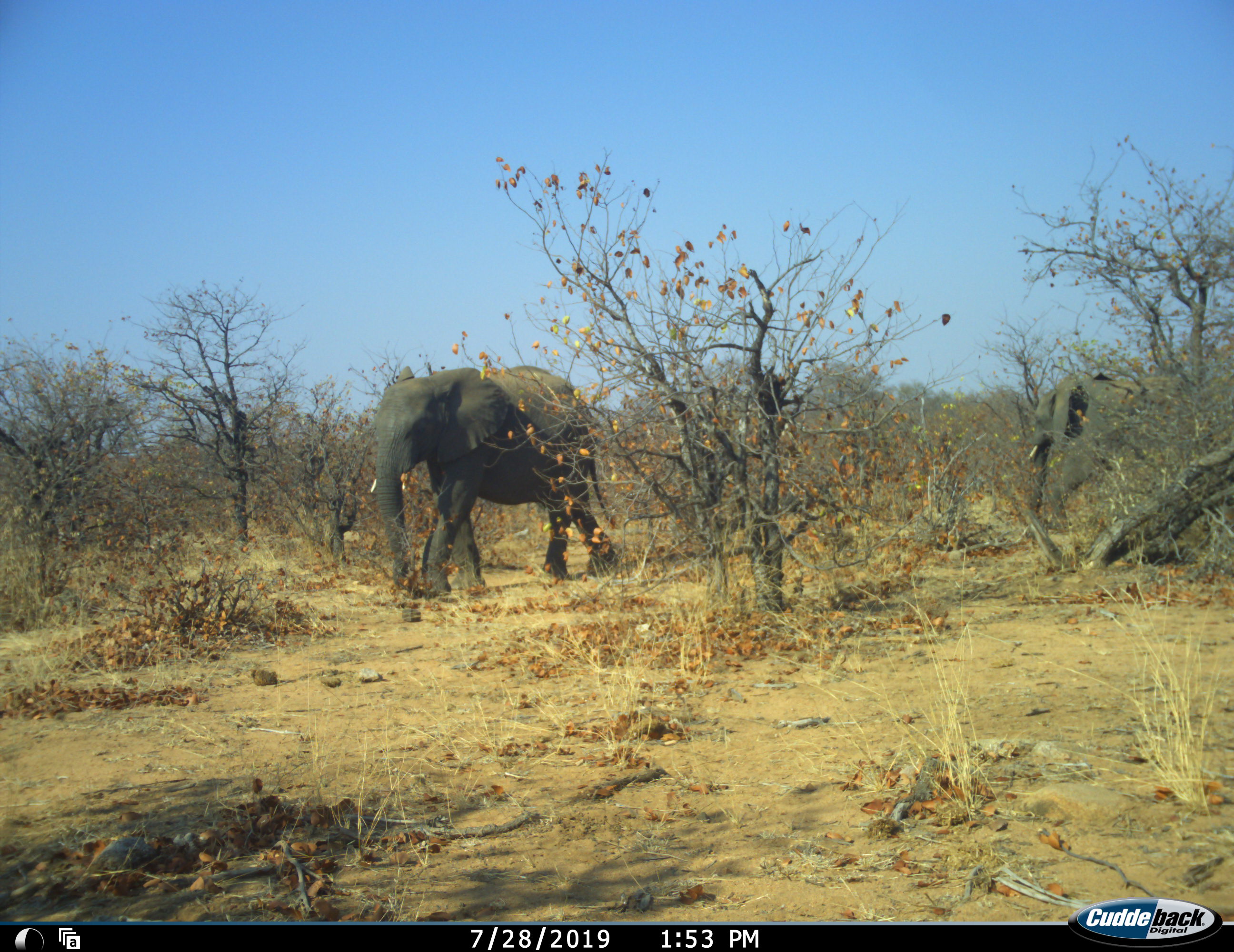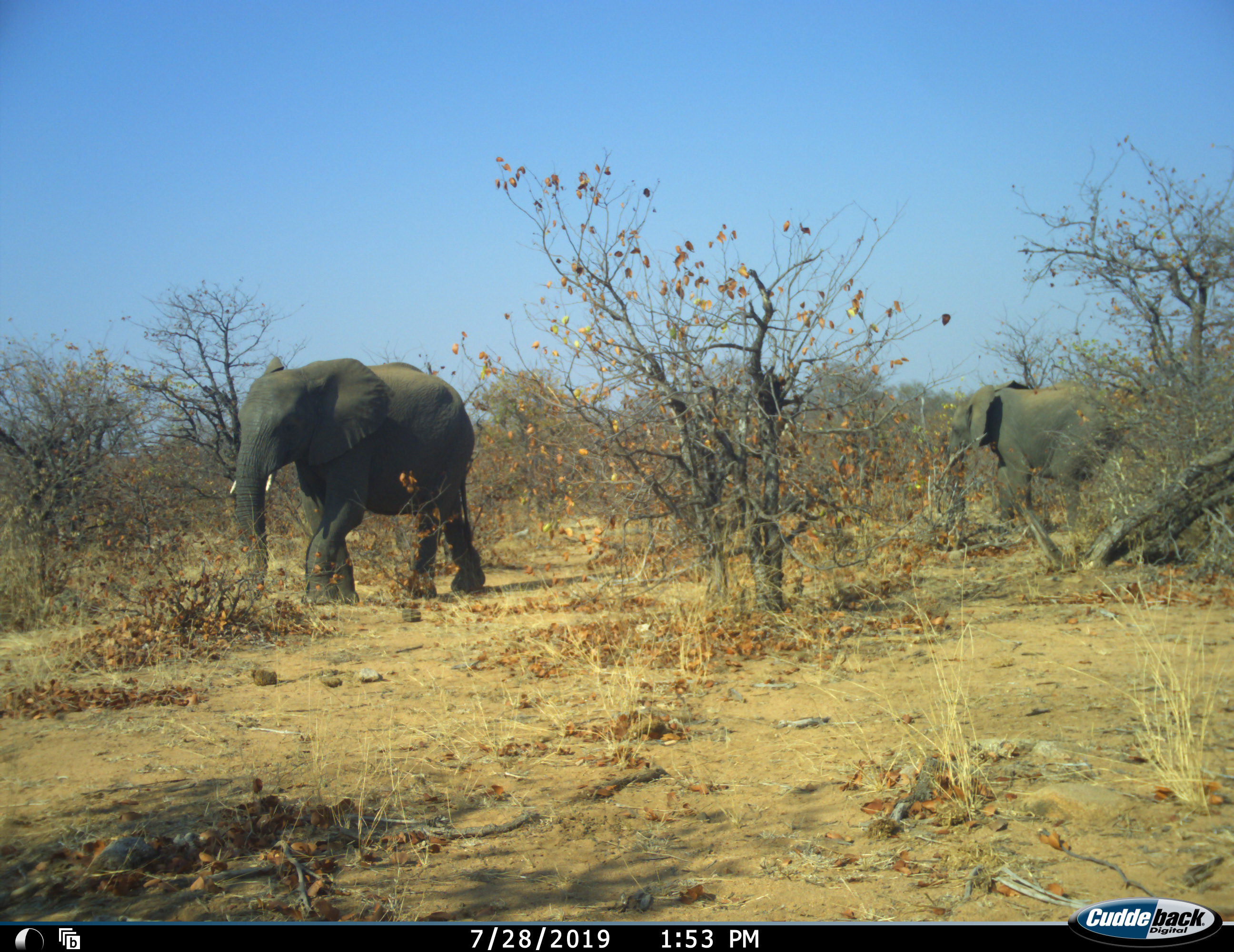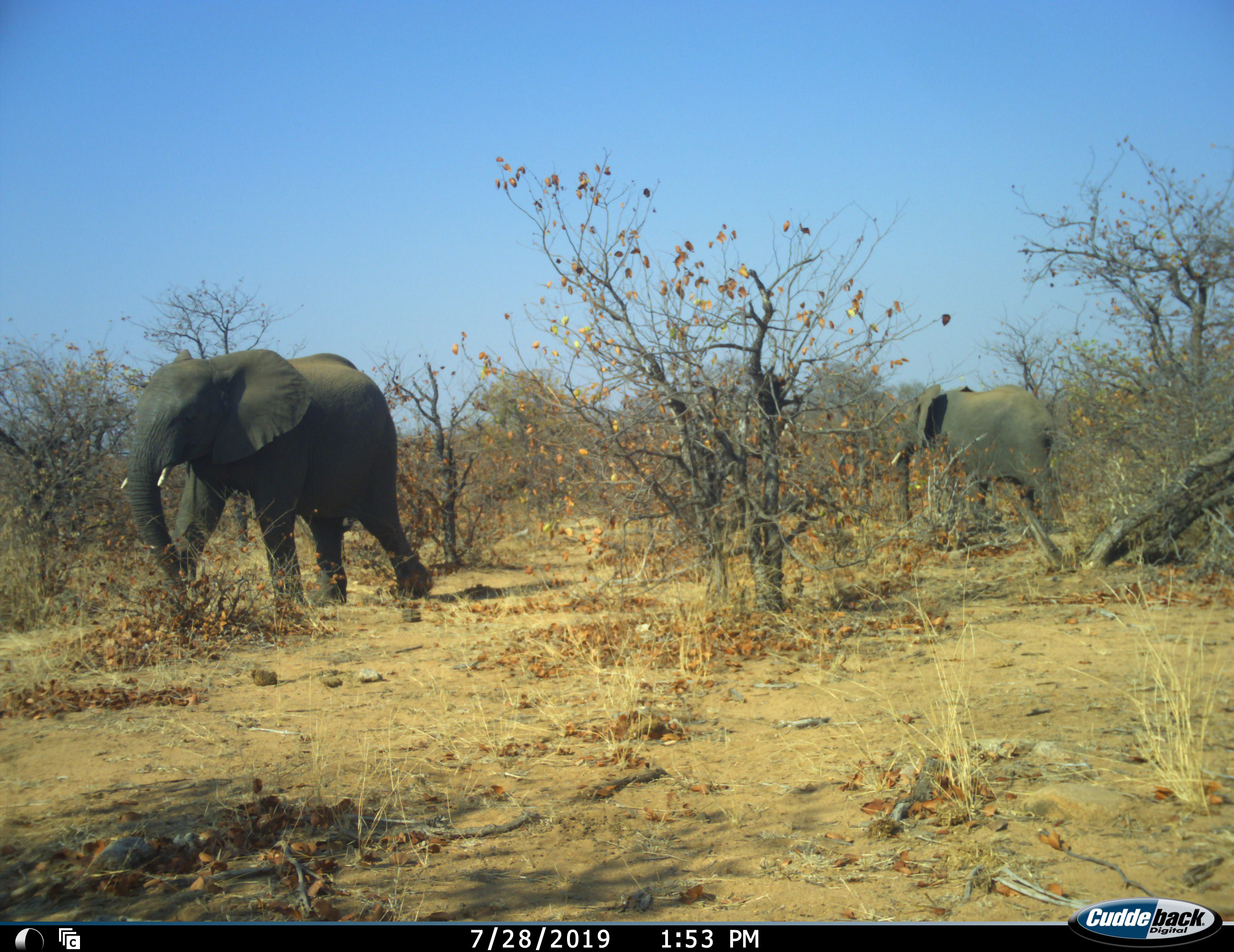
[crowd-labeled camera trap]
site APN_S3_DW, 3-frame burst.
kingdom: Animalia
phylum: Chordata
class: Mammalia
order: Proboscidea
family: Elephantidae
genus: Loxodonta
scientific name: Loxodonta africana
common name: african bush elephant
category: elephant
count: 2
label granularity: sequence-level